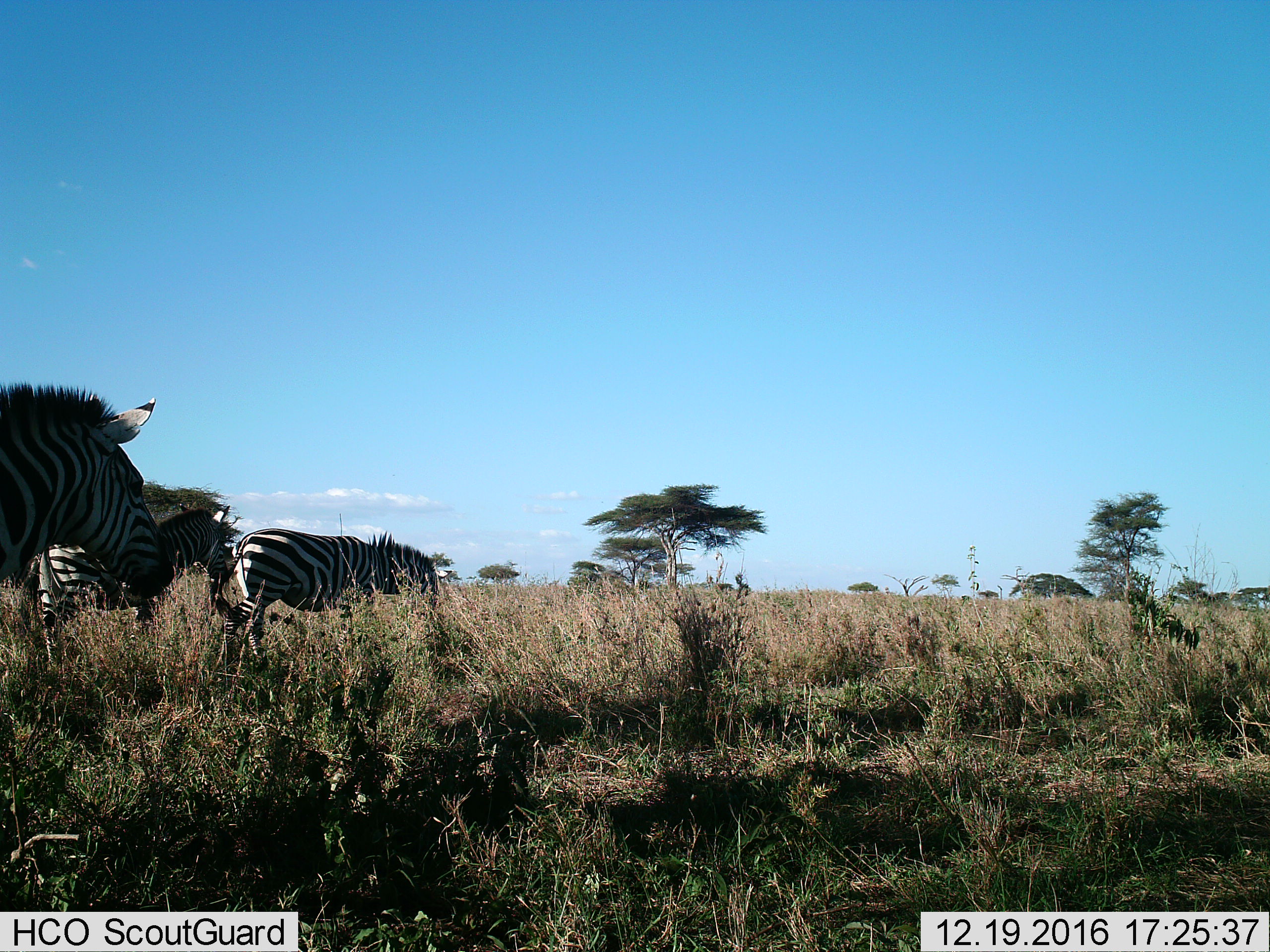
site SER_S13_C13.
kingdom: Animalia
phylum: Chordata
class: Mammalia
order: Perissodactyla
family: Equidae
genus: Equus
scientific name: Equus quagga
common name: plains zebra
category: zebraplains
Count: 3.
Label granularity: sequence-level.